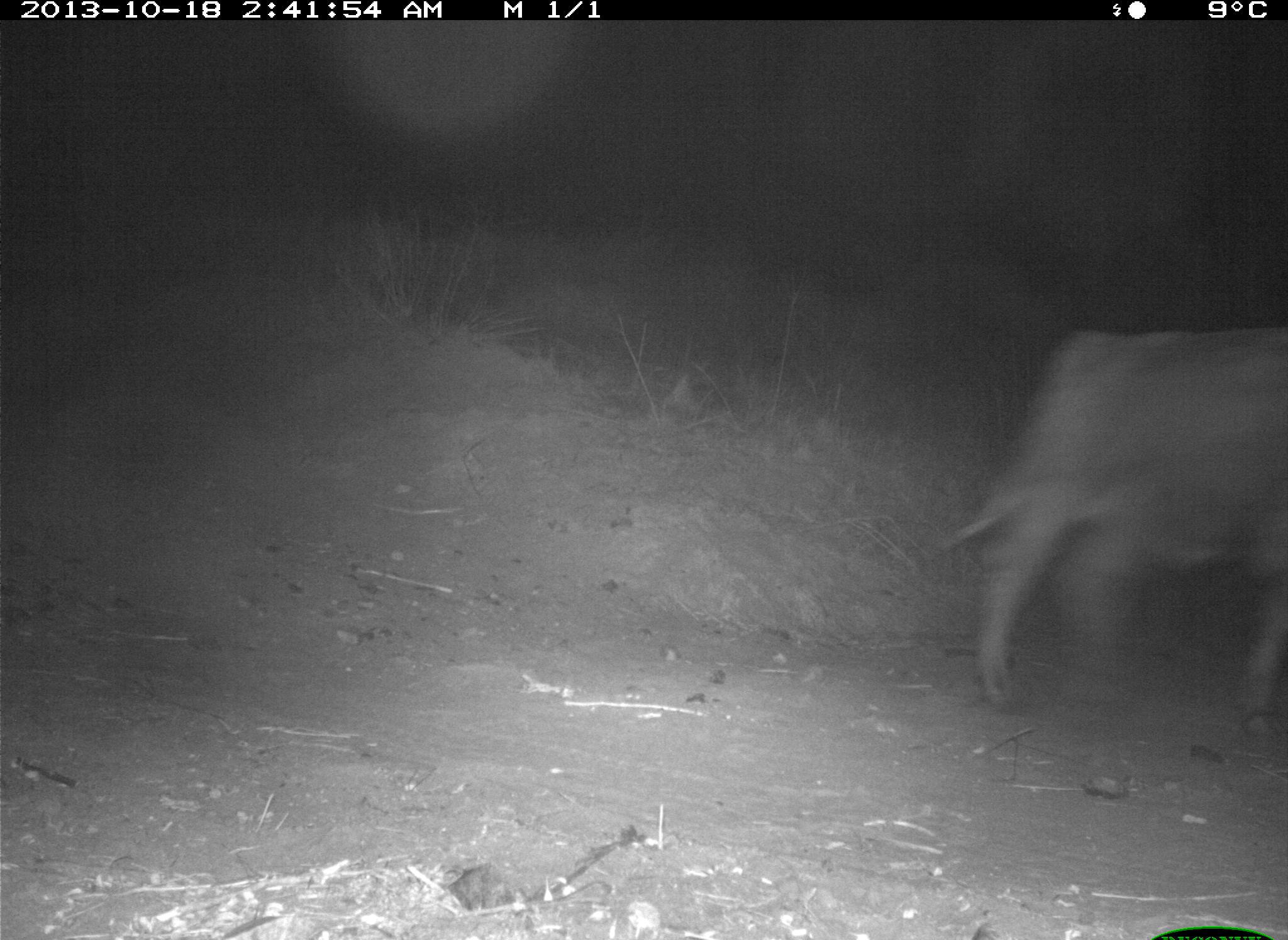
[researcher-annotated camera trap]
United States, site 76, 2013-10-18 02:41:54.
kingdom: Animalia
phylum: Chordata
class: Mammalia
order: Artiodactyla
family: Bovidae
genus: Bos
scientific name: Bos taurus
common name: cow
Cow (Bos taurus).